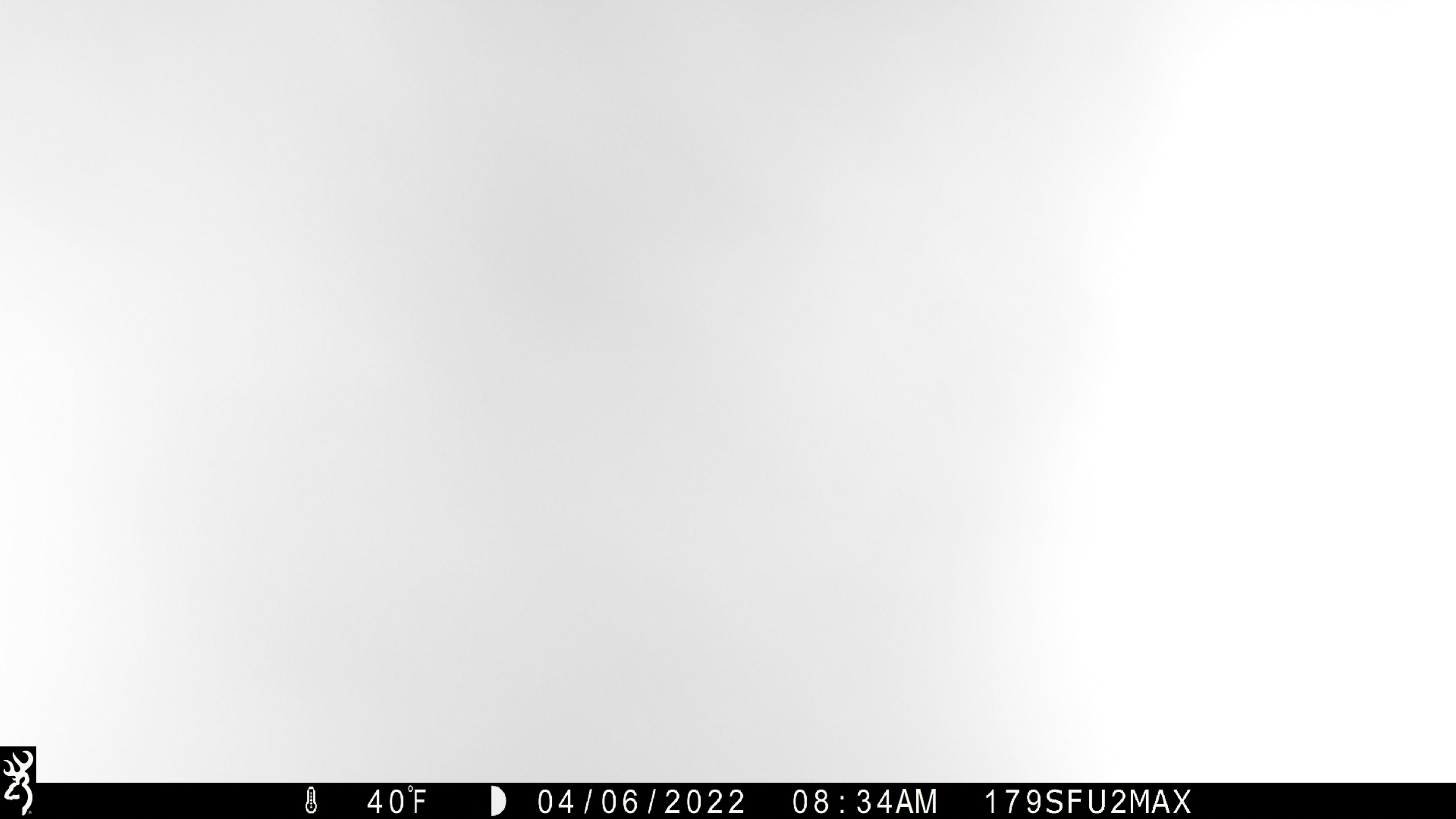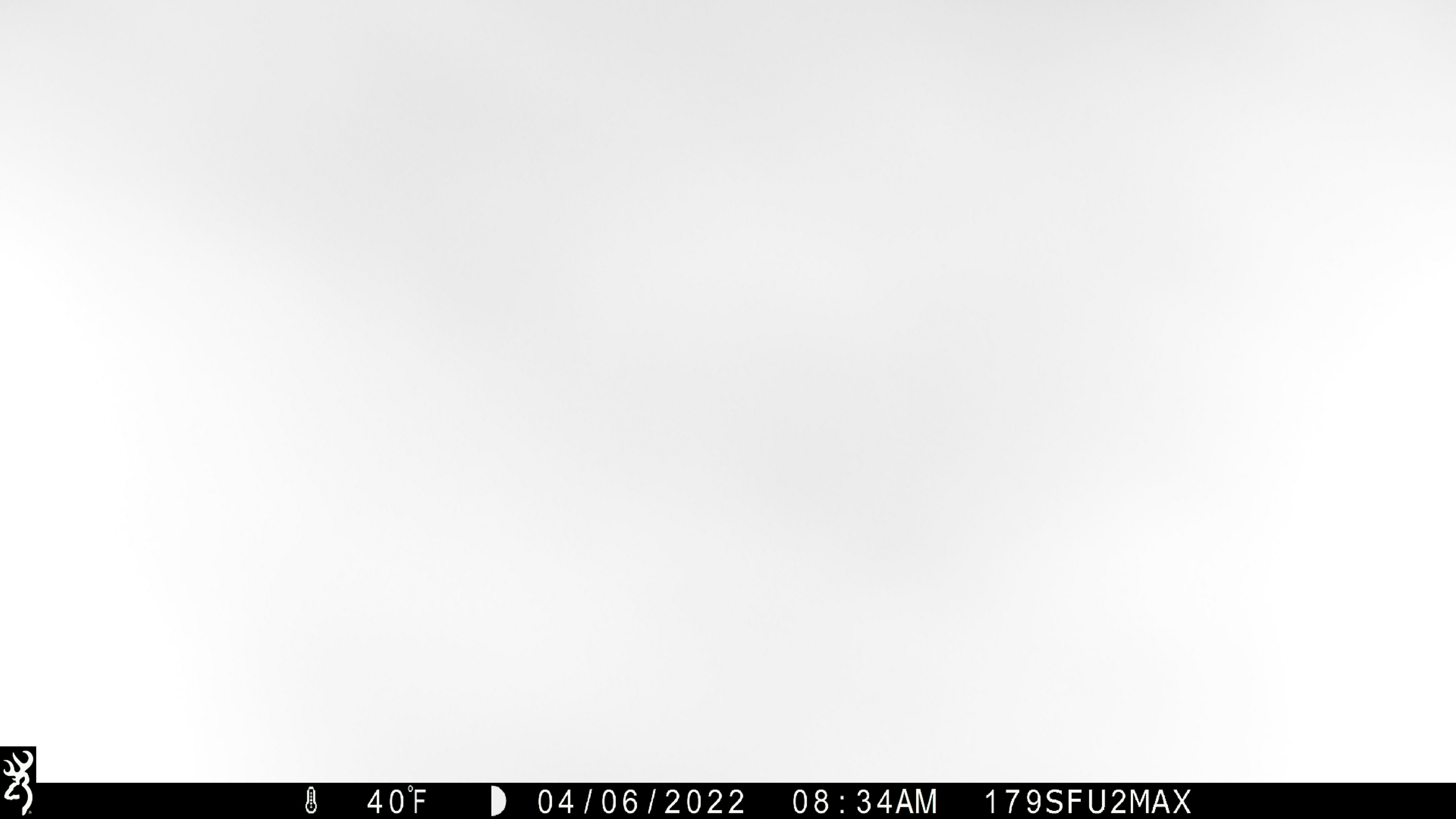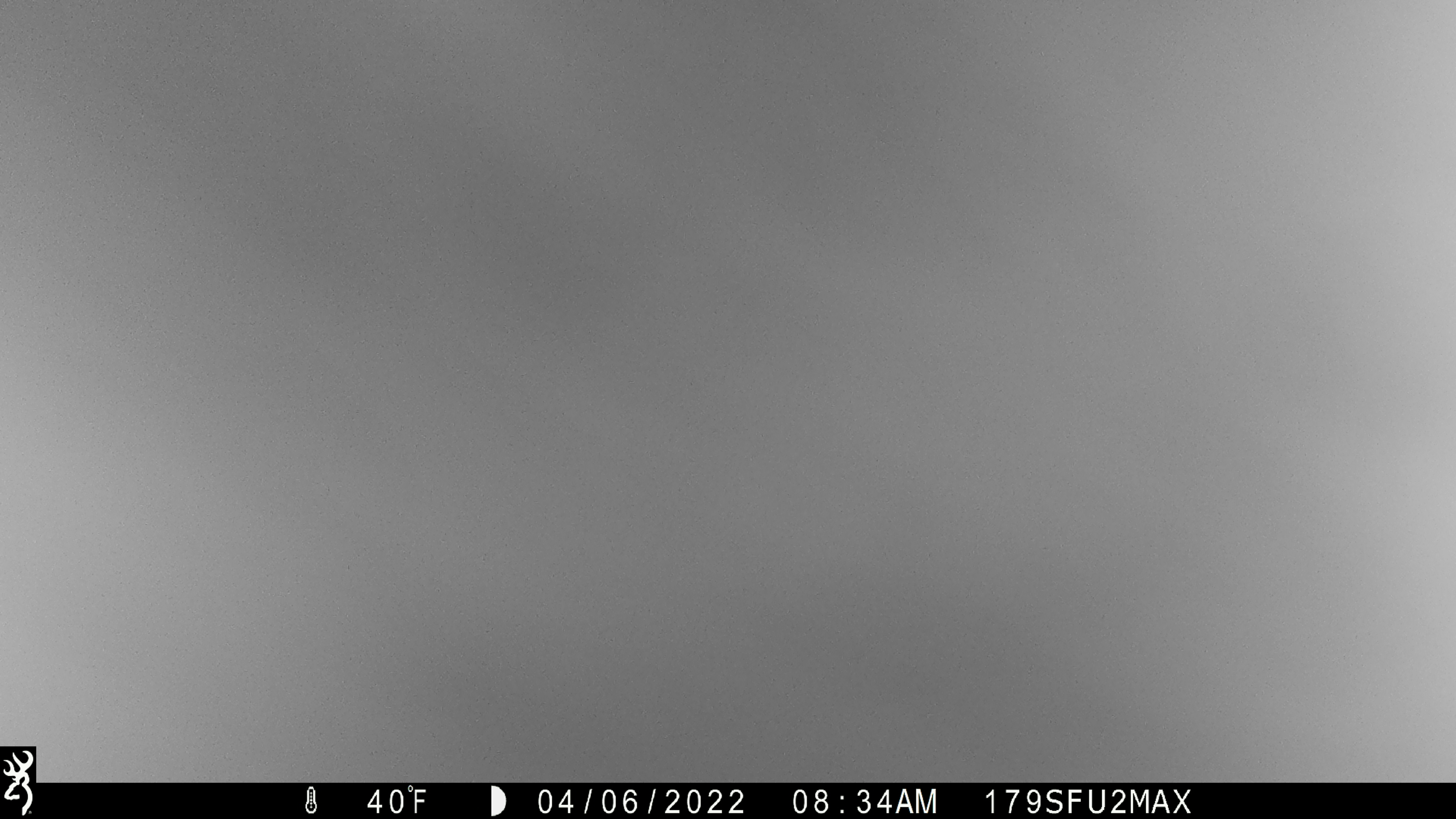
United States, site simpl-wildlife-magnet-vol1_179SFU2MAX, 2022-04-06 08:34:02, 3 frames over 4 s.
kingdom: Animalia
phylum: Chordata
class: Mammalia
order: Artiodactyla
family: Cervidae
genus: Alces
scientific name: Alces alces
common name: moose